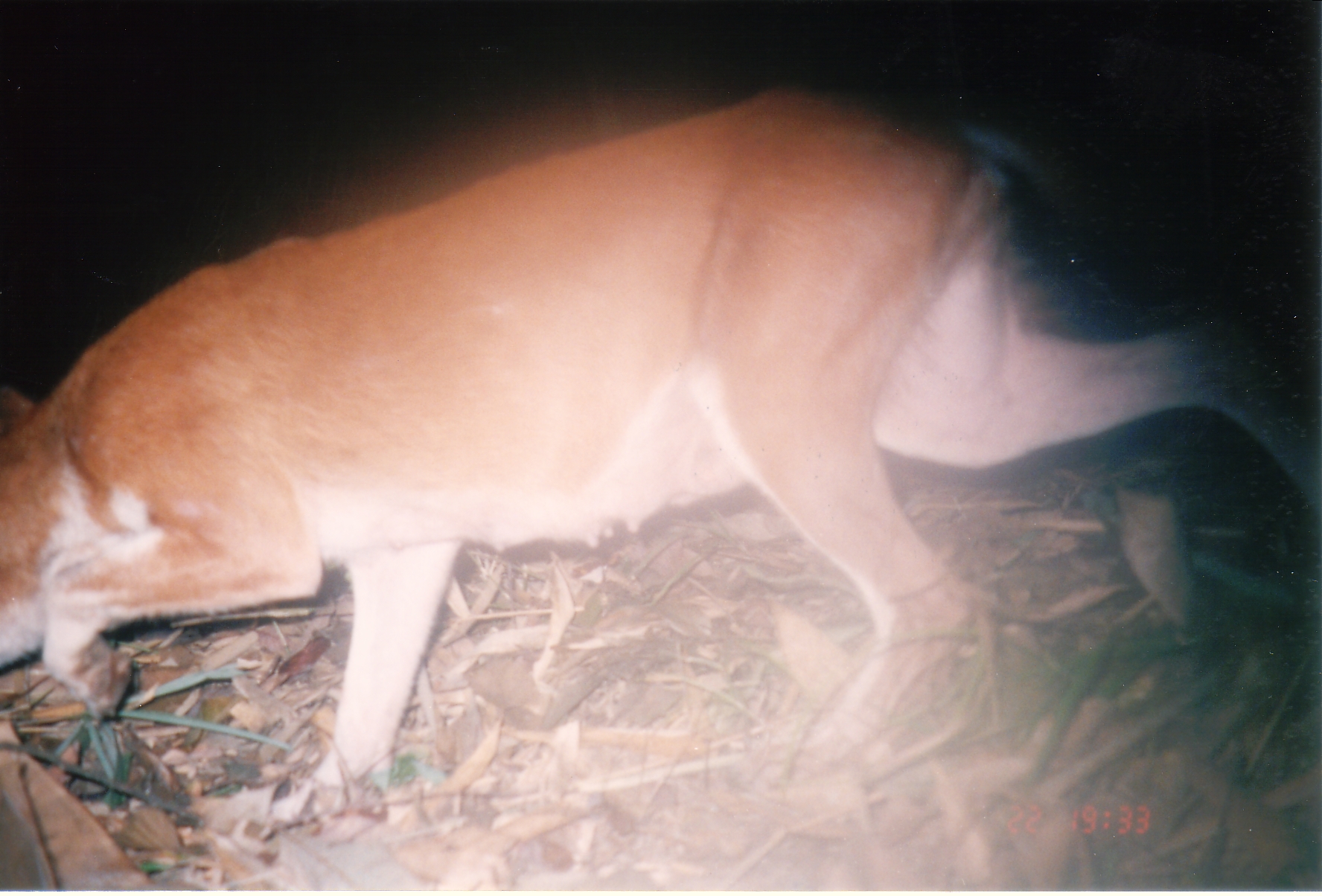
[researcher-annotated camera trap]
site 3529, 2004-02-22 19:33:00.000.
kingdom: Animalia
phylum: Chordata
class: Mammalia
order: Carnivora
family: Canidae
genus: Cuon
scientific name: Cuon alpinus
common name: dhole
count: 1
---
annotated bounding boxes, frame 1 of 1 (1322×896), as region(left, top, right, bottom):
cuon alpinus: region(0, 74, 1319, 822)